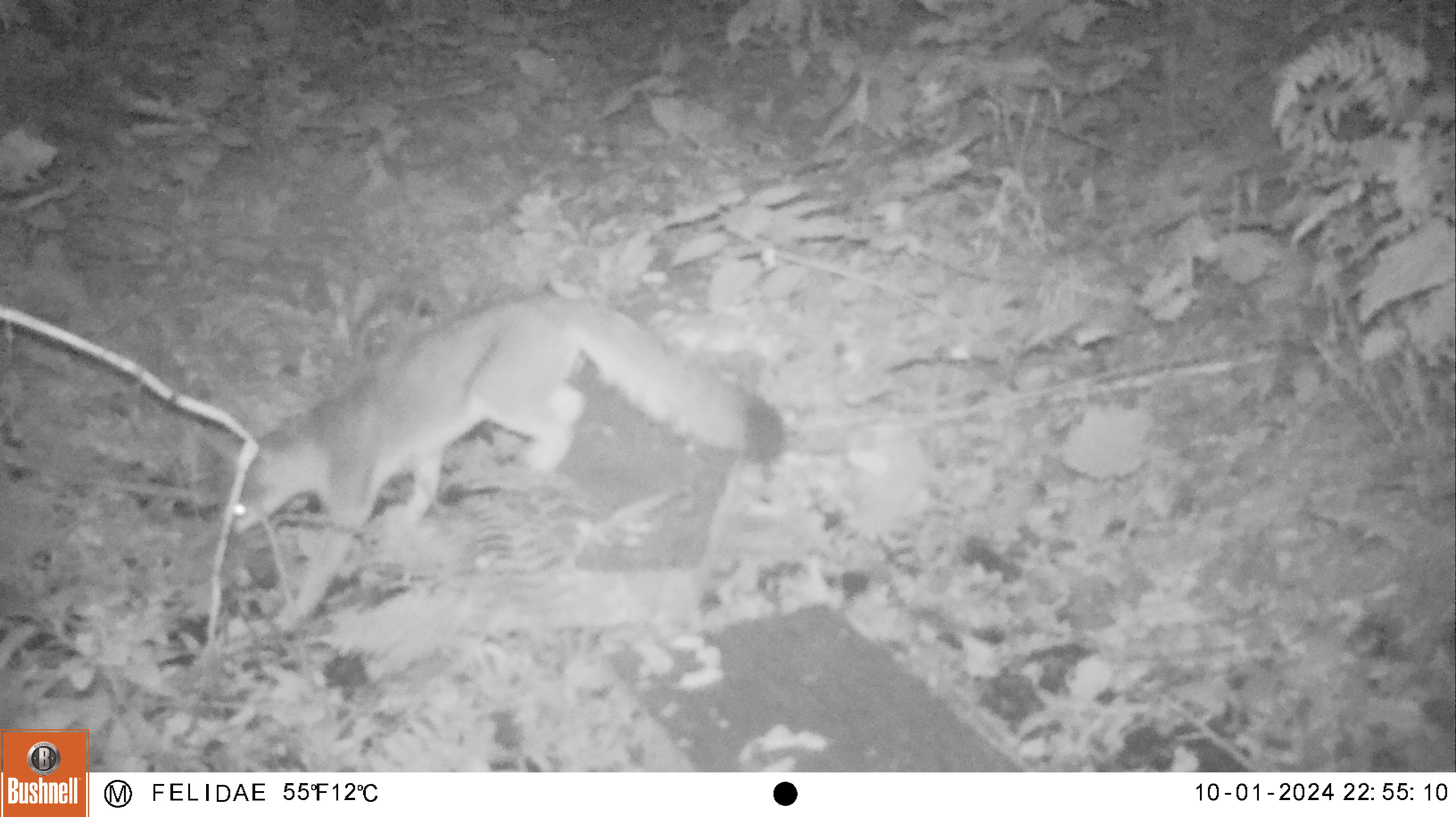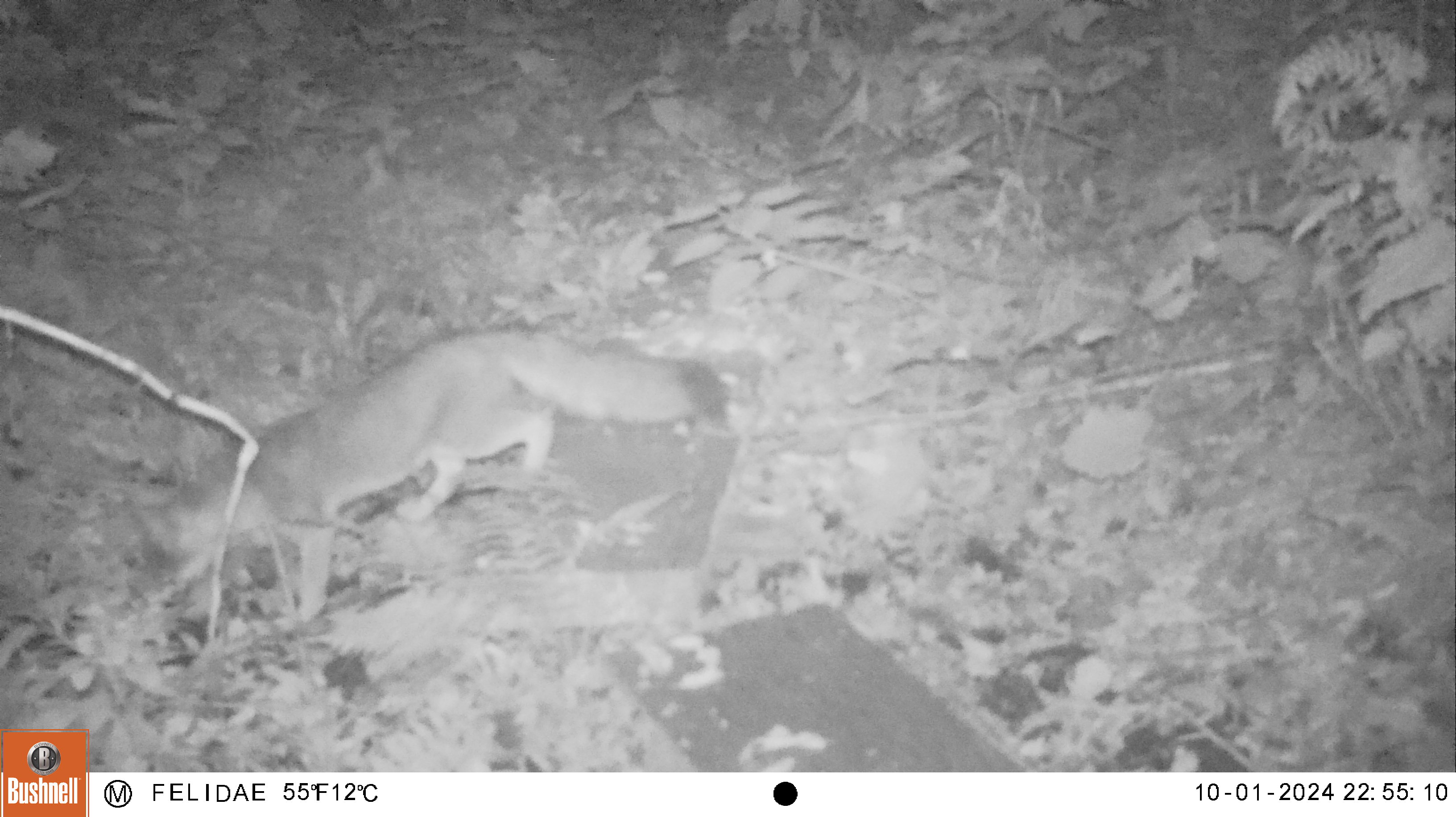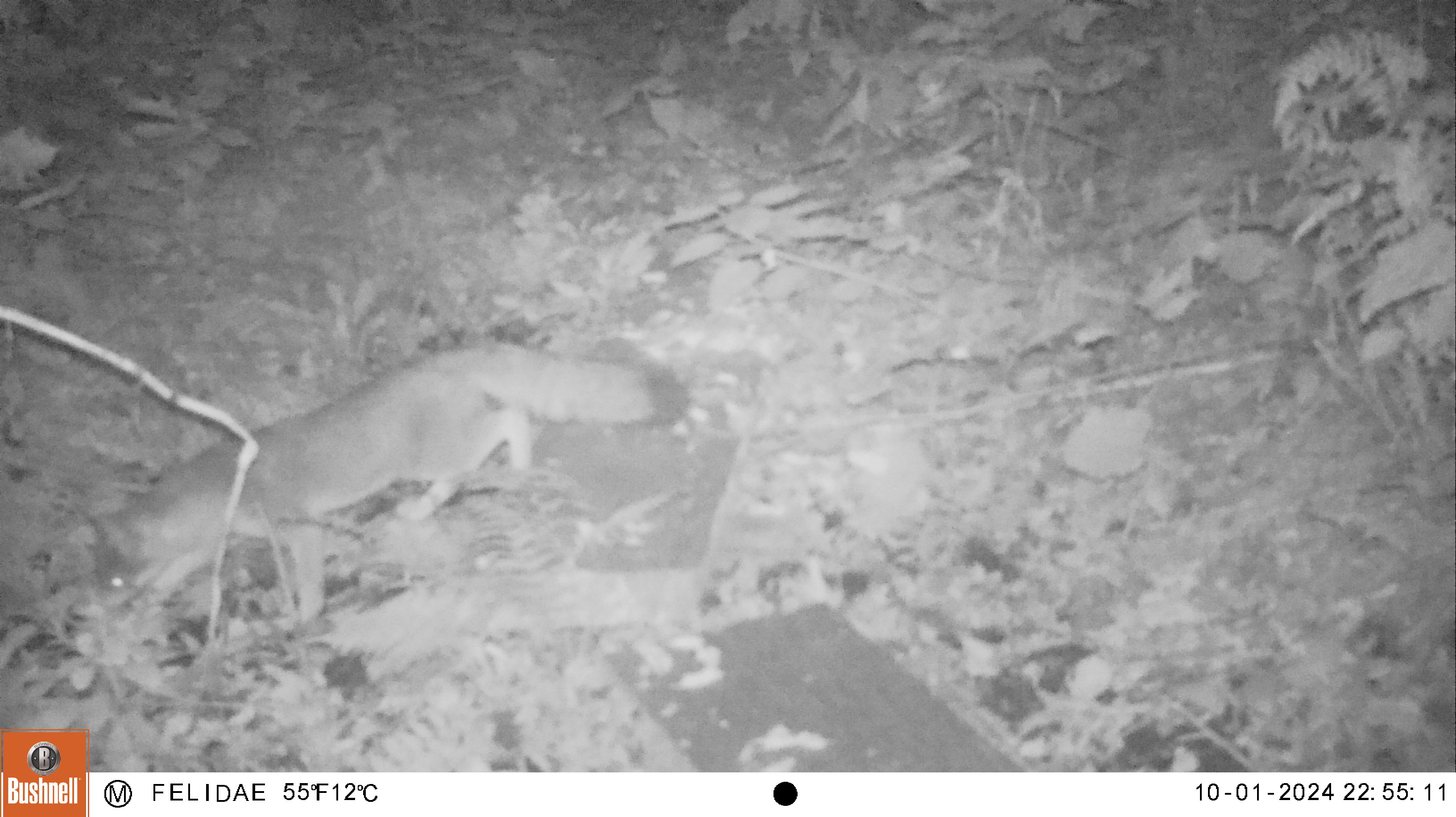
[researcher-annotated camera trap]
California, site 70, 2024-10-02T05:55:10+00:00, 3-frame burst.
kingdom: Animalia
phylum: Chordata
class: Mammalia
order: Carnivora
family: Canidae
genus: Urocyon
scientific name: Urocyon cinereoargenteus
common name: gray fox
Gray fox (Urocyon cinereoargenteus).